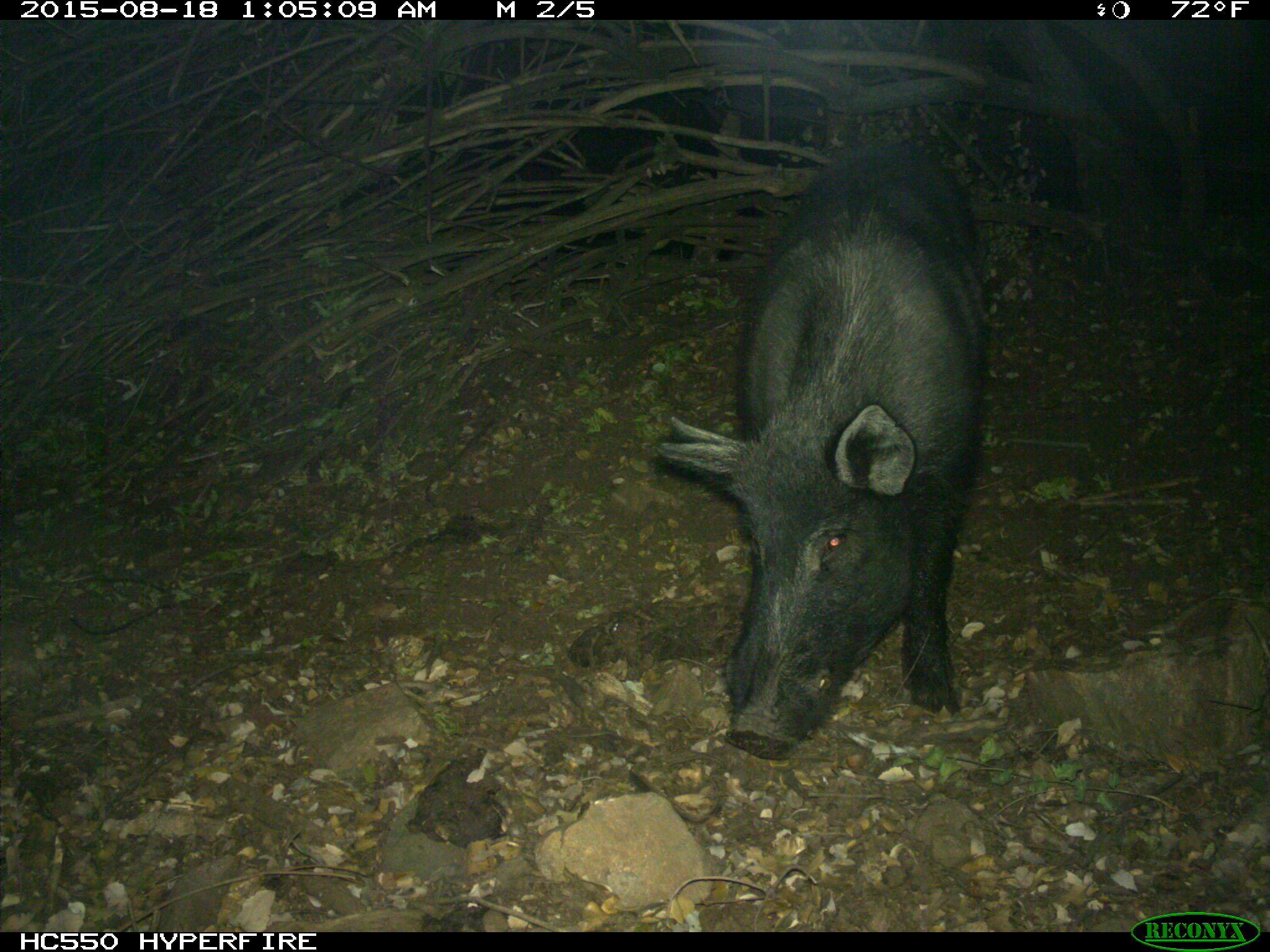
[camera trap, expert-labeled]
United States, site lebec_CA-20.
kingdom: Animalia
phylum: Chordata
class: Mammalia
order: Artiodactyla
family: Suidae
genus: Sus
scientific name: Sus scrofa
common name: wild boar